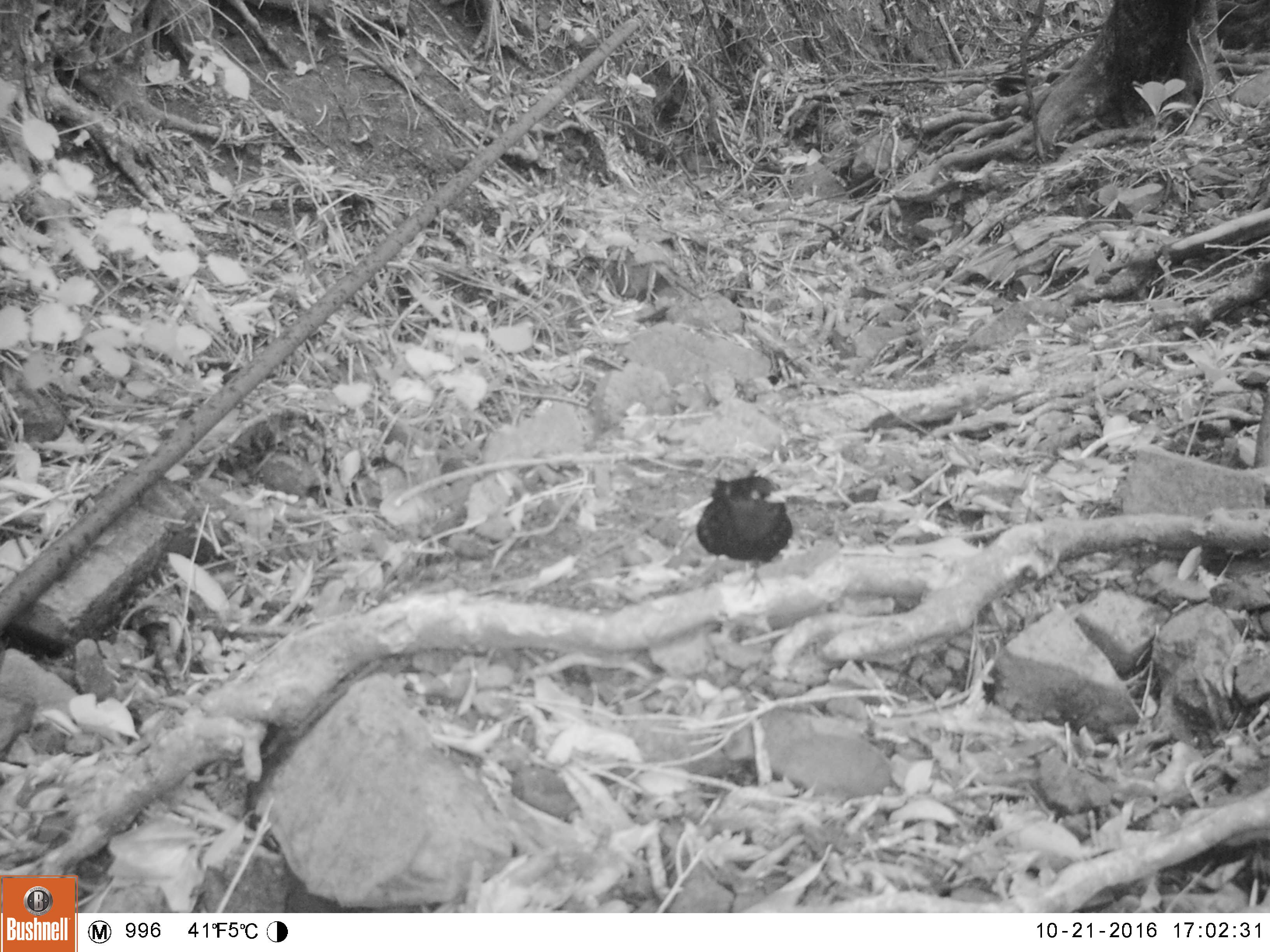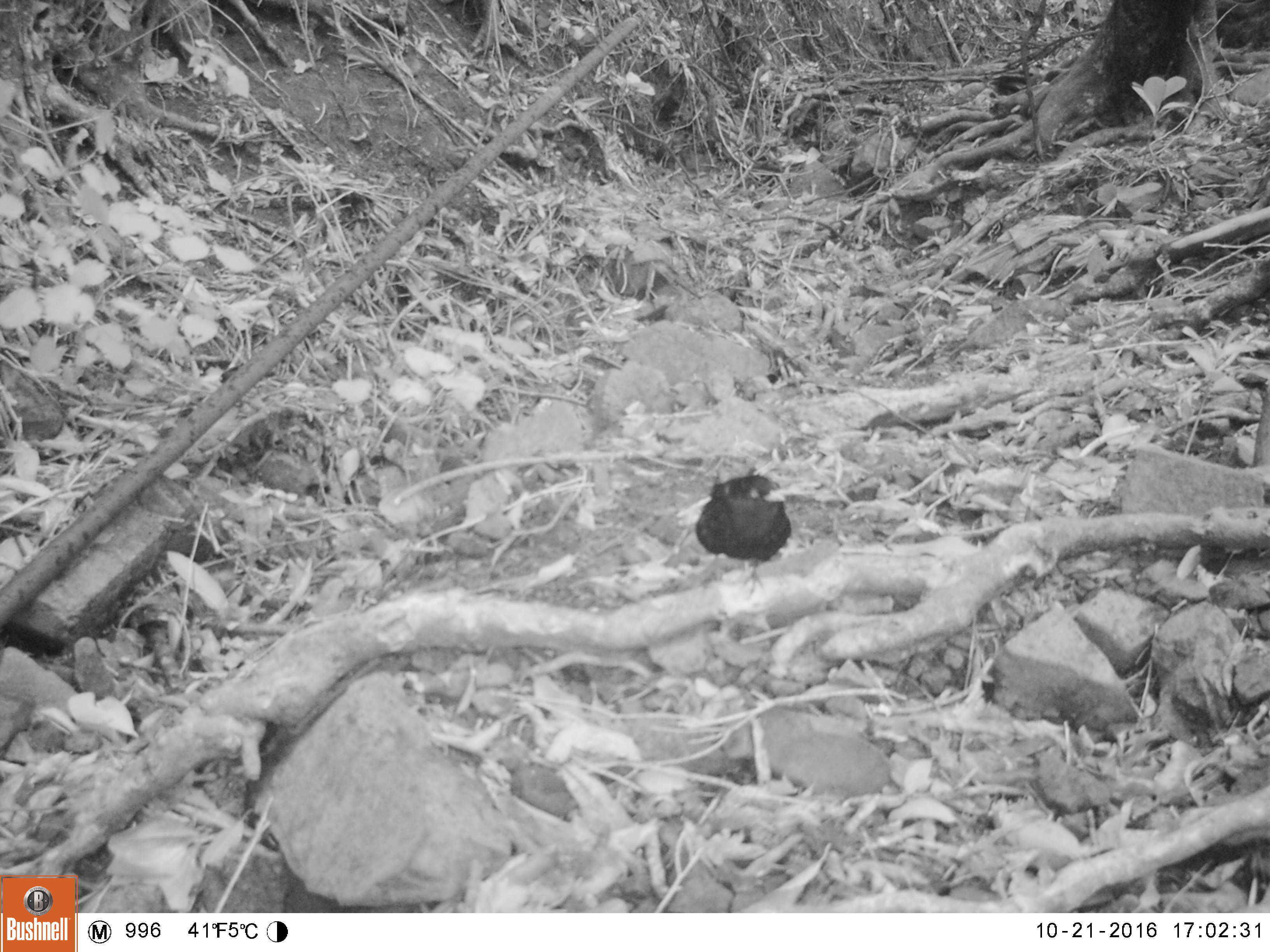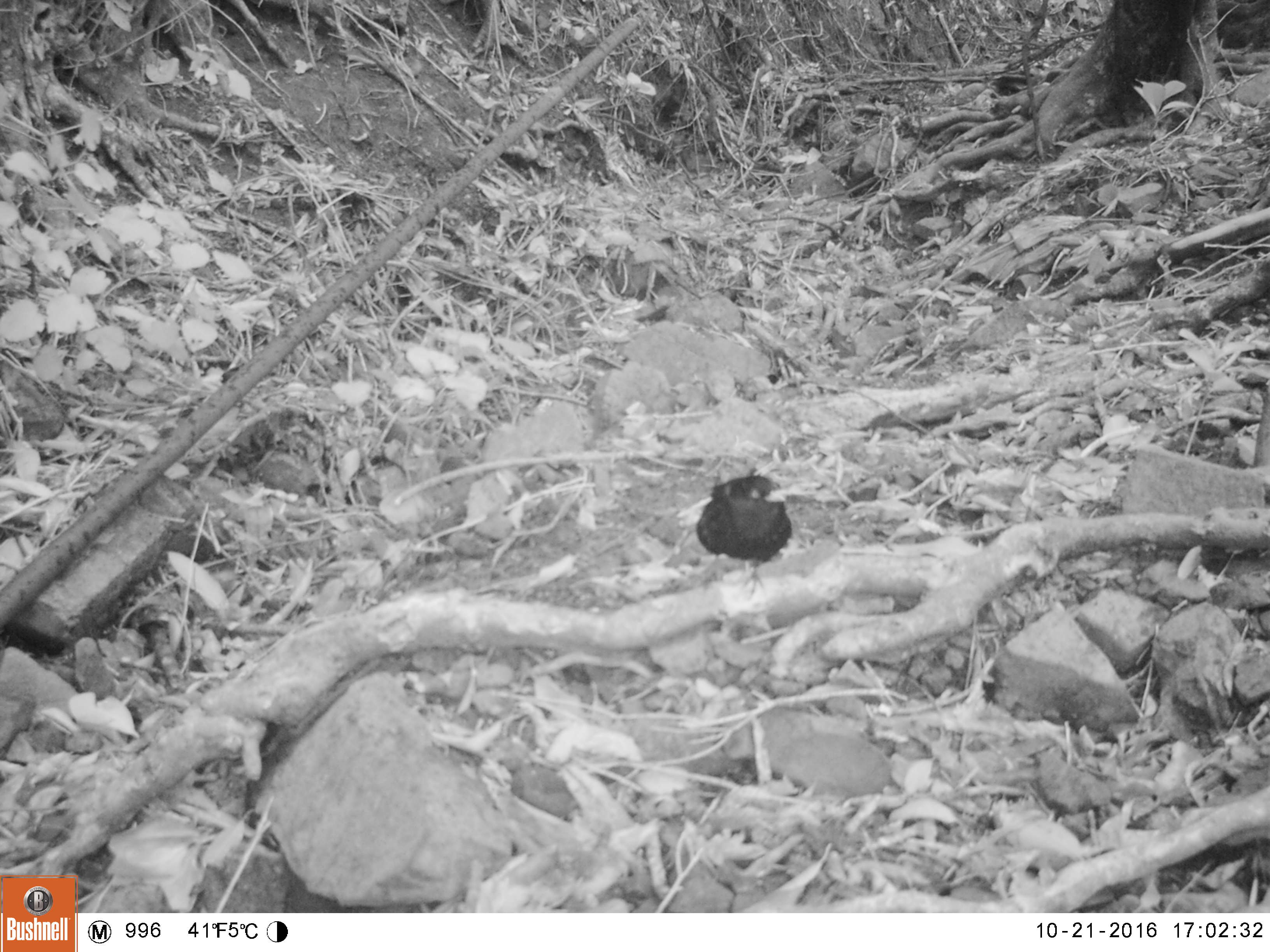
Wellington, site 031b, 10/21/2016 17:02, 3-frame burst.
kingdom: Animalia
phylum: Chordata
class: Aves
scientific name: Aves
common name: bird